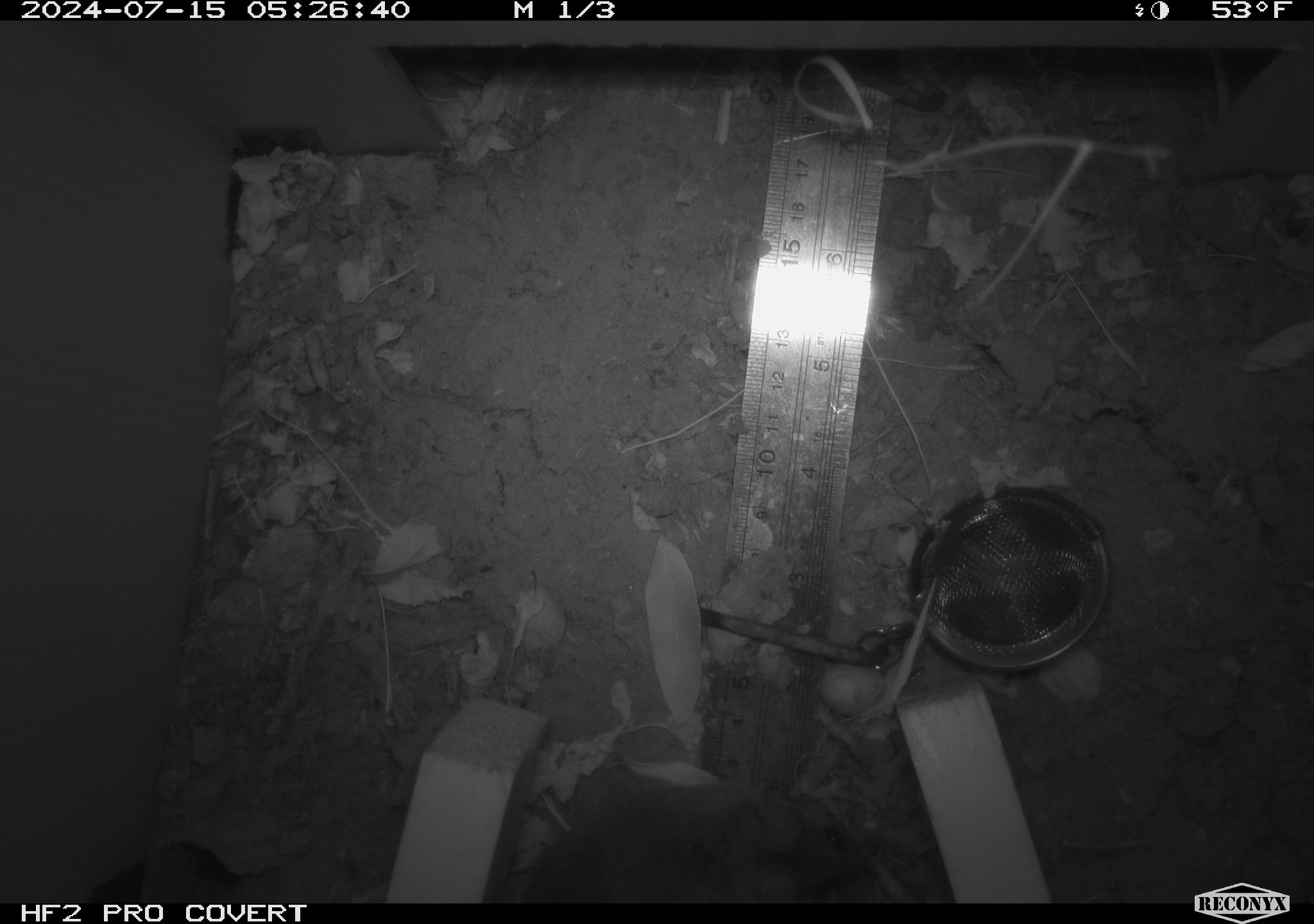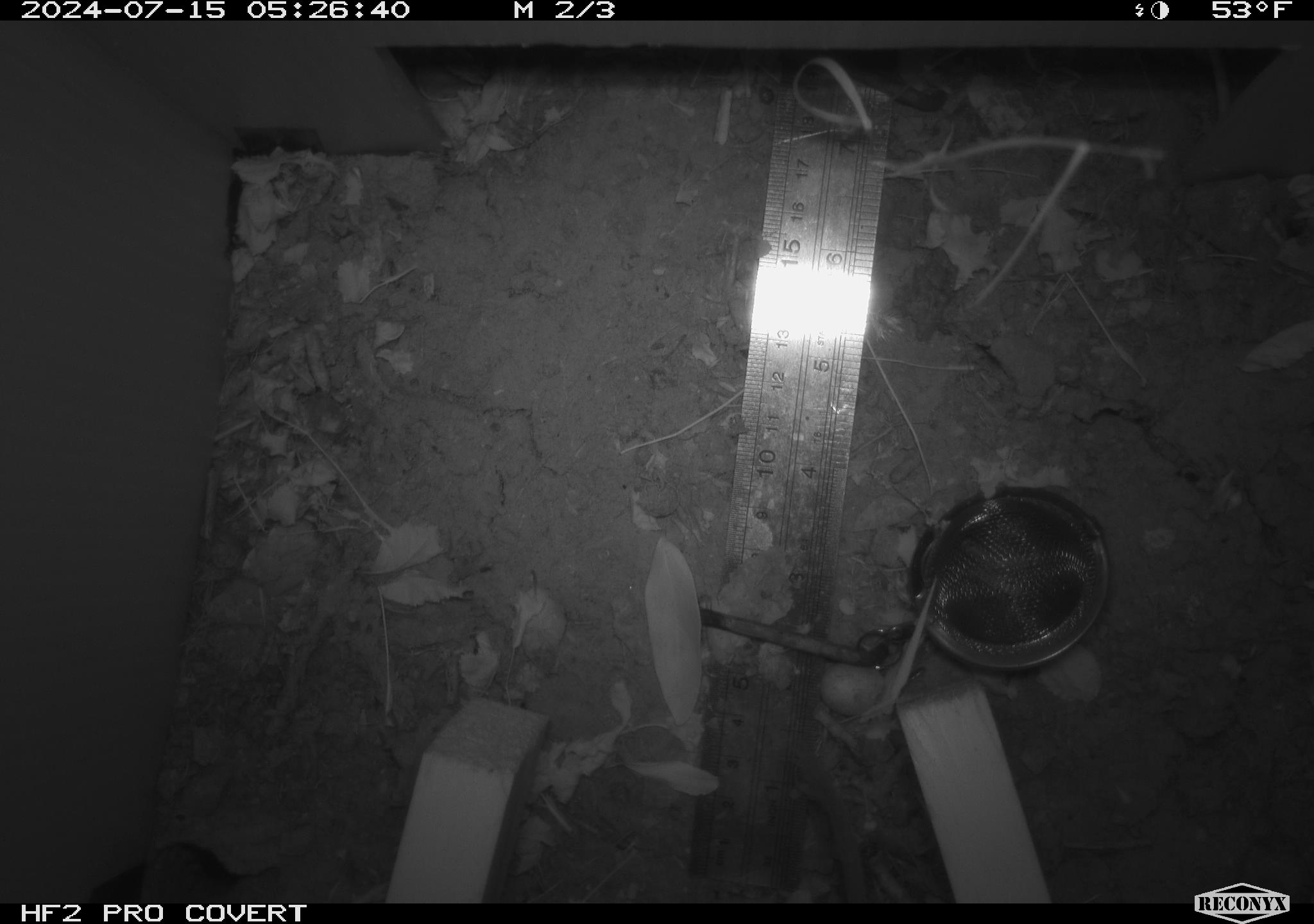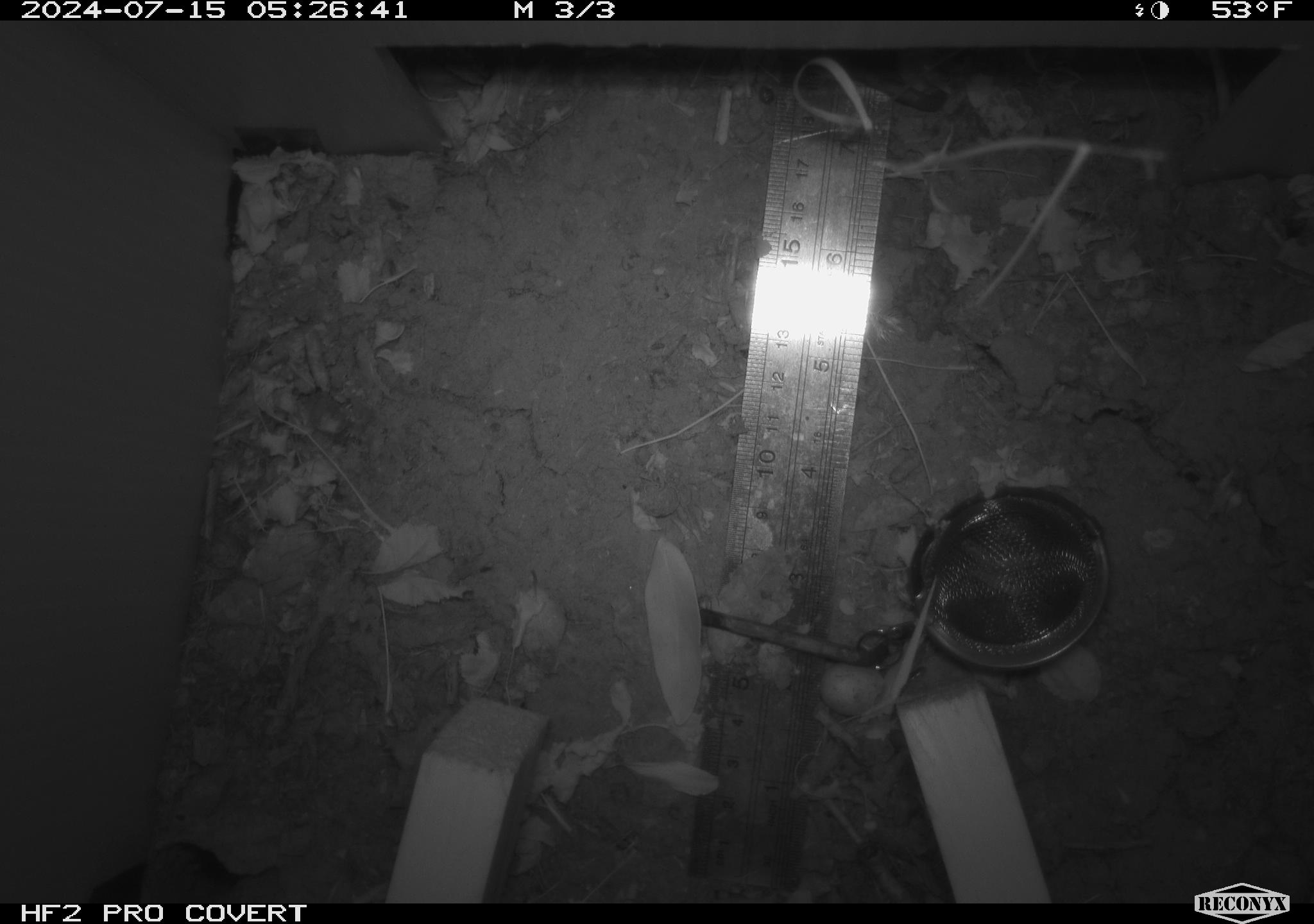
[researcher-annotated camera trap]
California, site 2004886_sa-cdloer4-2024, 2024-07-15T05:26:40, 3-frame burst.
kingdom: Animalia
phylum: Chordata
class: Mammalia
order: Rodentia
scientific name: Rodentia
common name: rodent